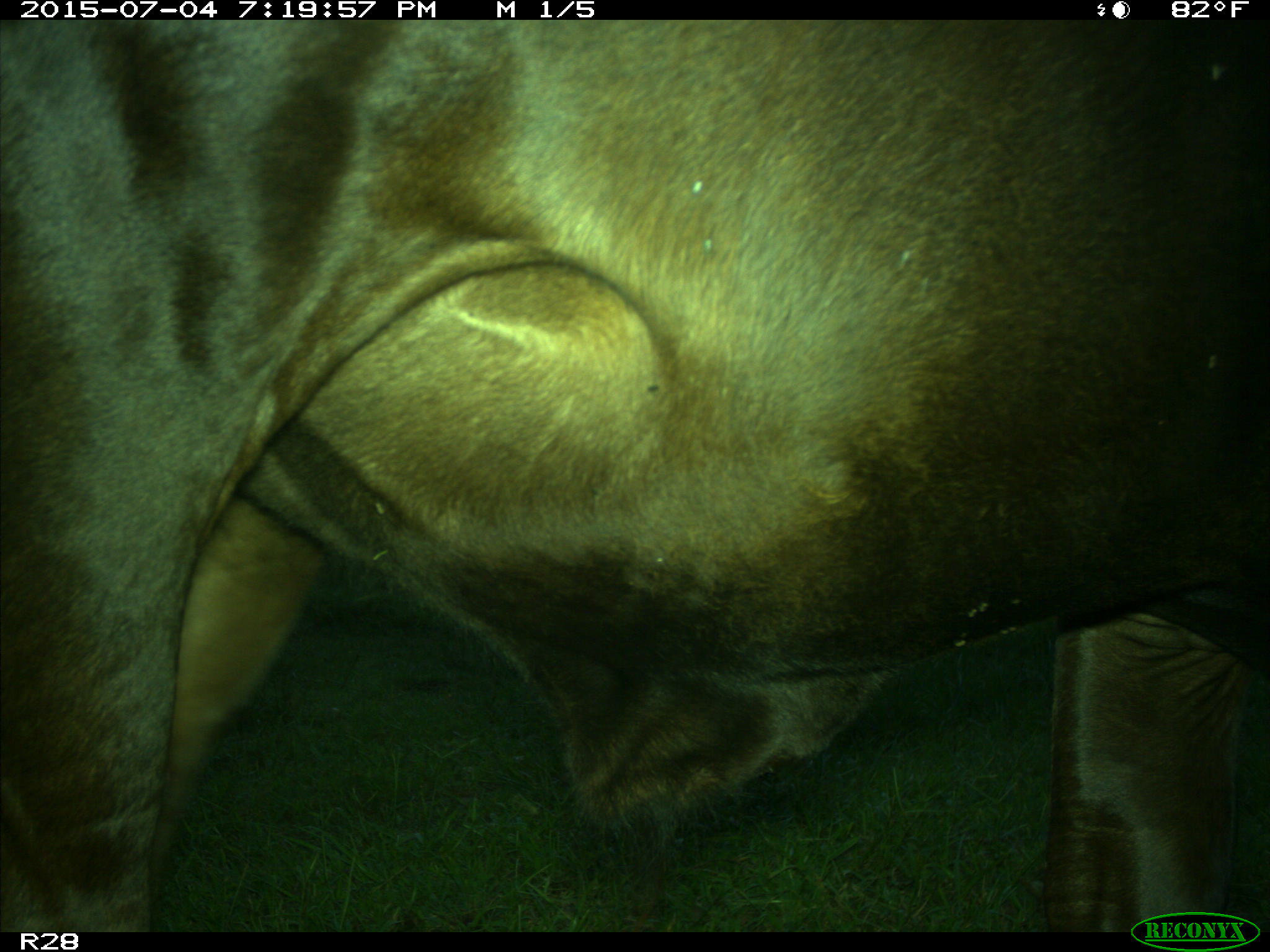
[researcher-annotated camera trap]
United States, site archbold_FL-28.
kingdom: Animalia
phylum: Chordata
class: Mammalia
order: Artiodactyla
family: Bovidae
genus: Bos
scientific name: Bos taurus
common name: domestic cow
Bos taurus (domestic cow).